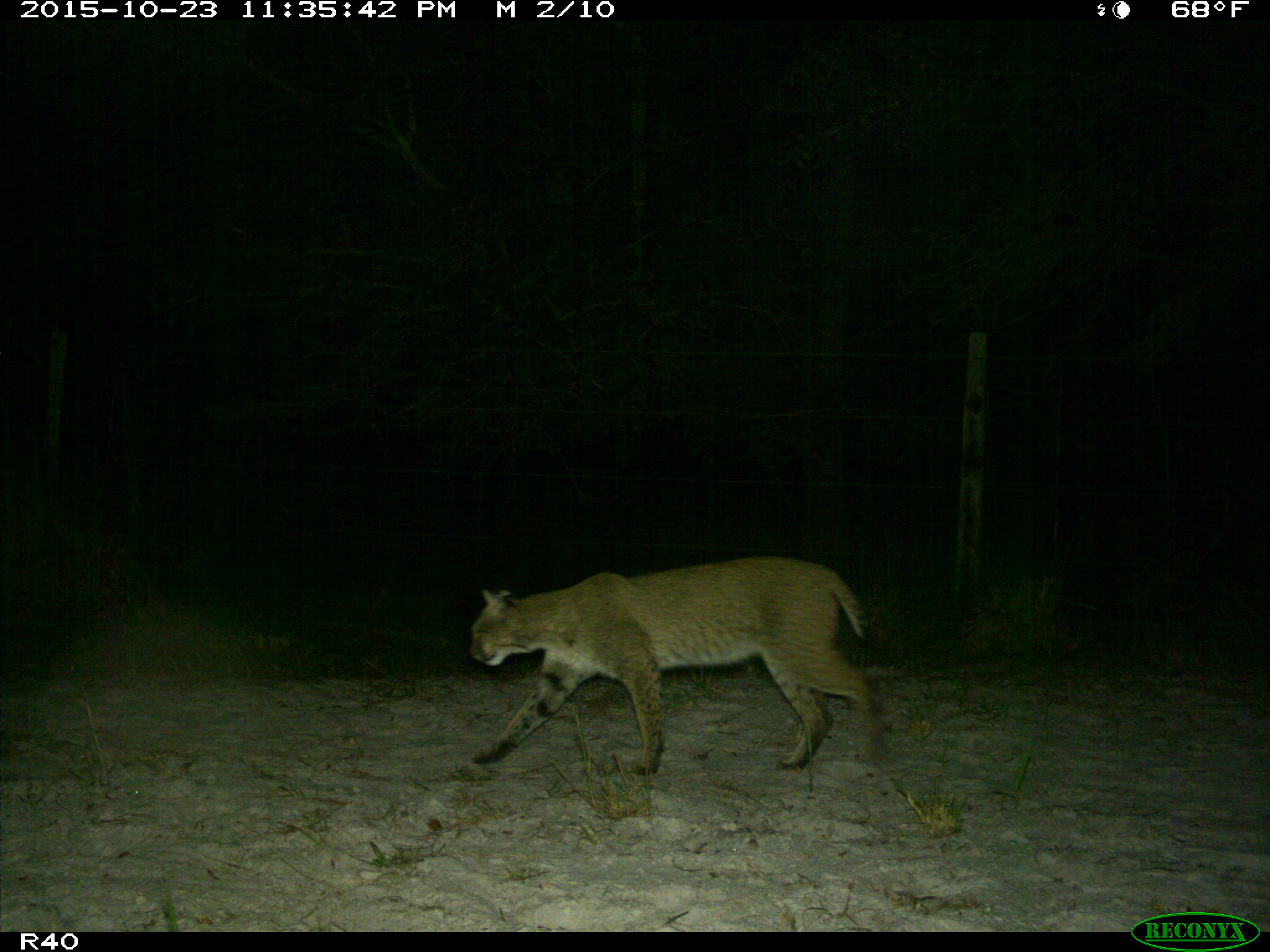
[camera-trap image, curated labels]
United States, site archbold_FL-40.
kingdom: Animalia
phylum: Chordata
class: Mammalia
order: Carnivora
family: Felidae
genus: Lynx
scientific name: Lynx rufus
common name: bobcat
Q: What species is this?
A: Lynx rufus (bobcat).